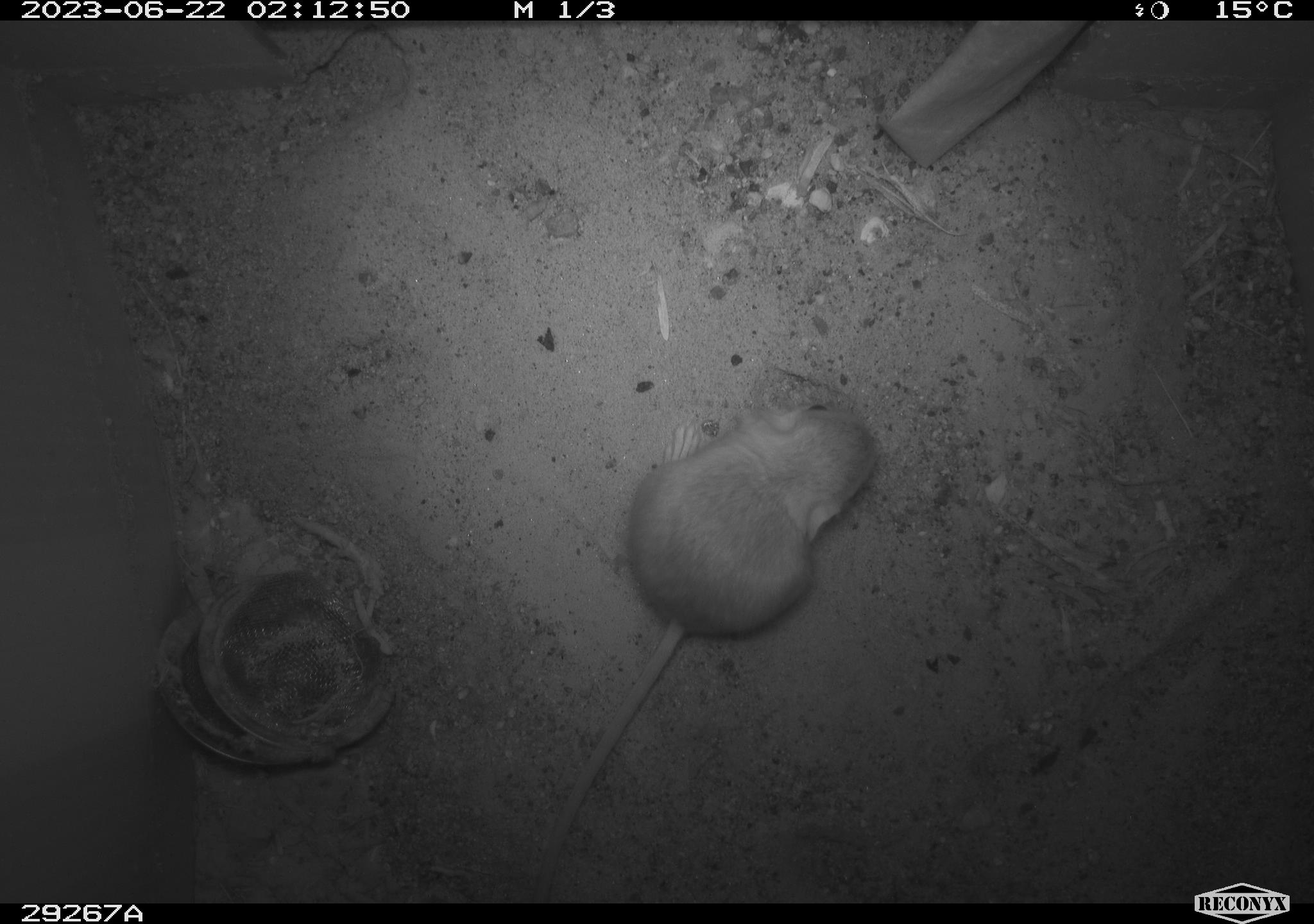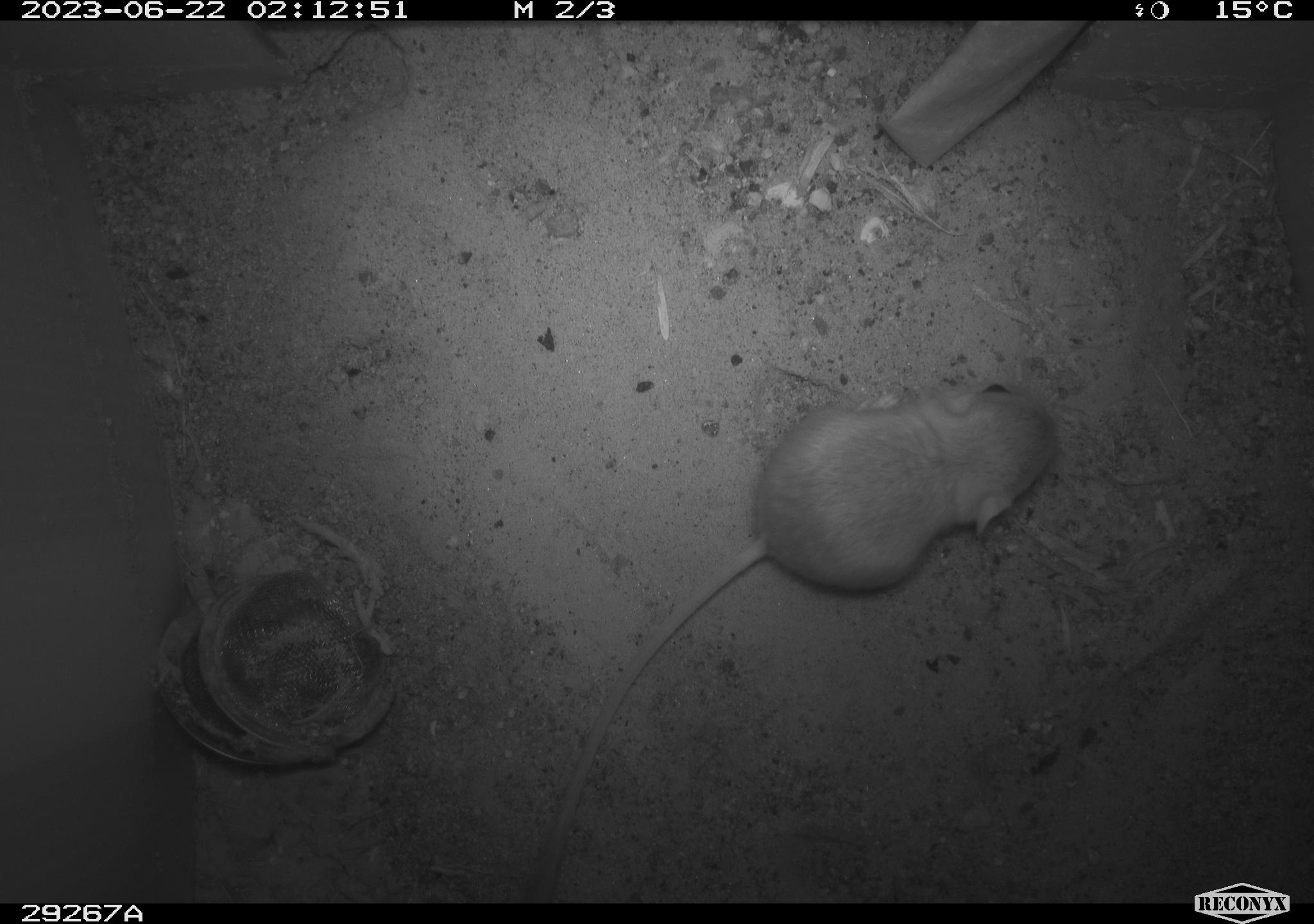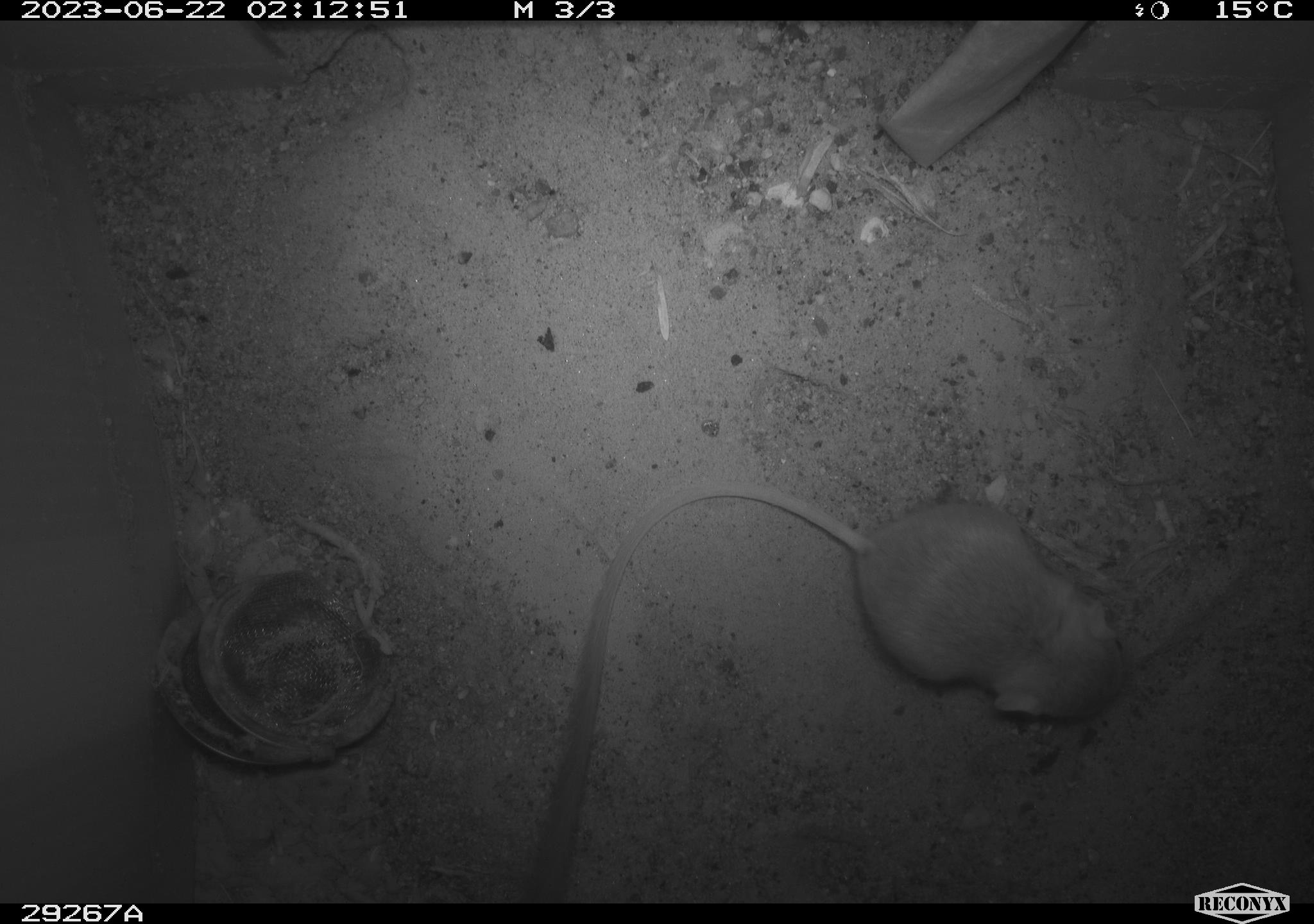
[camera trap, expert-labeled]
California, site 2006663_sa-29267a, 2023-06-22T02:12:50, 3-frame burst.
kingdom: Animalia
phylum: Chordata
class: Mammalia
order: Rodentia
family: Heteromyidae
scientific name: Heteromyidae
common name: kangaroo rats and pocket mice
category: heteromyidae family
Heteromyidae family (kangaroo rats and pocket mice) (Heteromyidae).